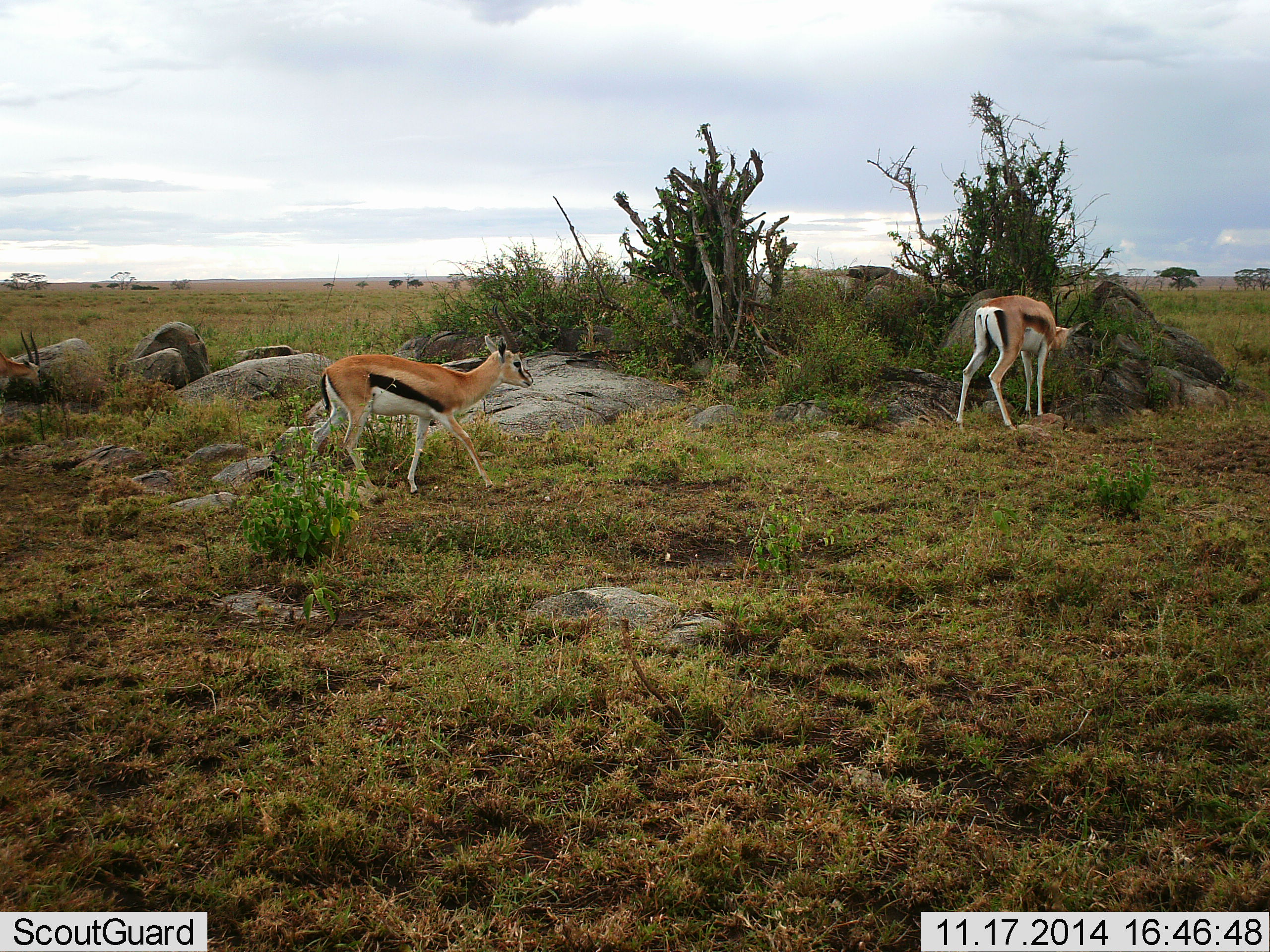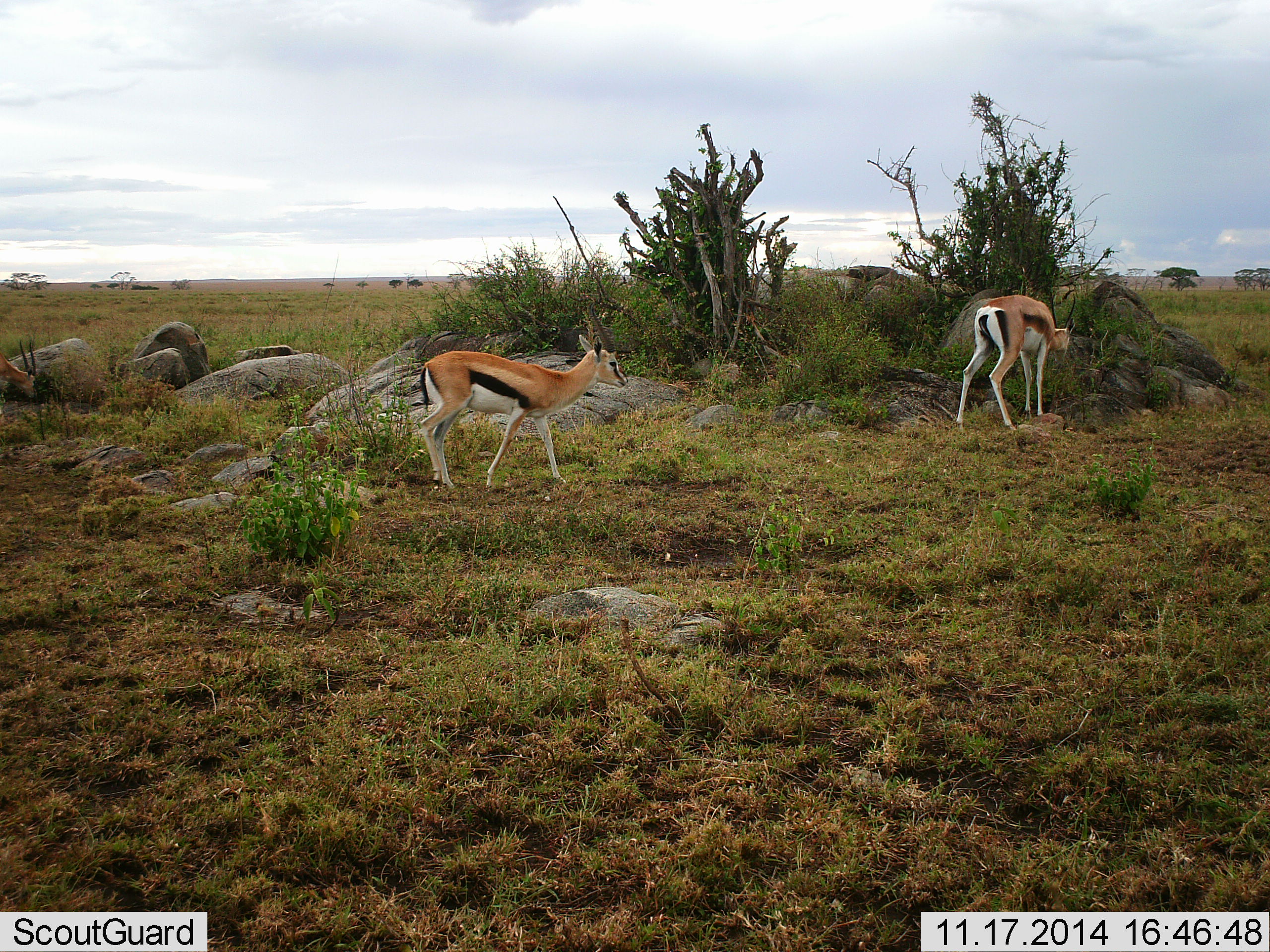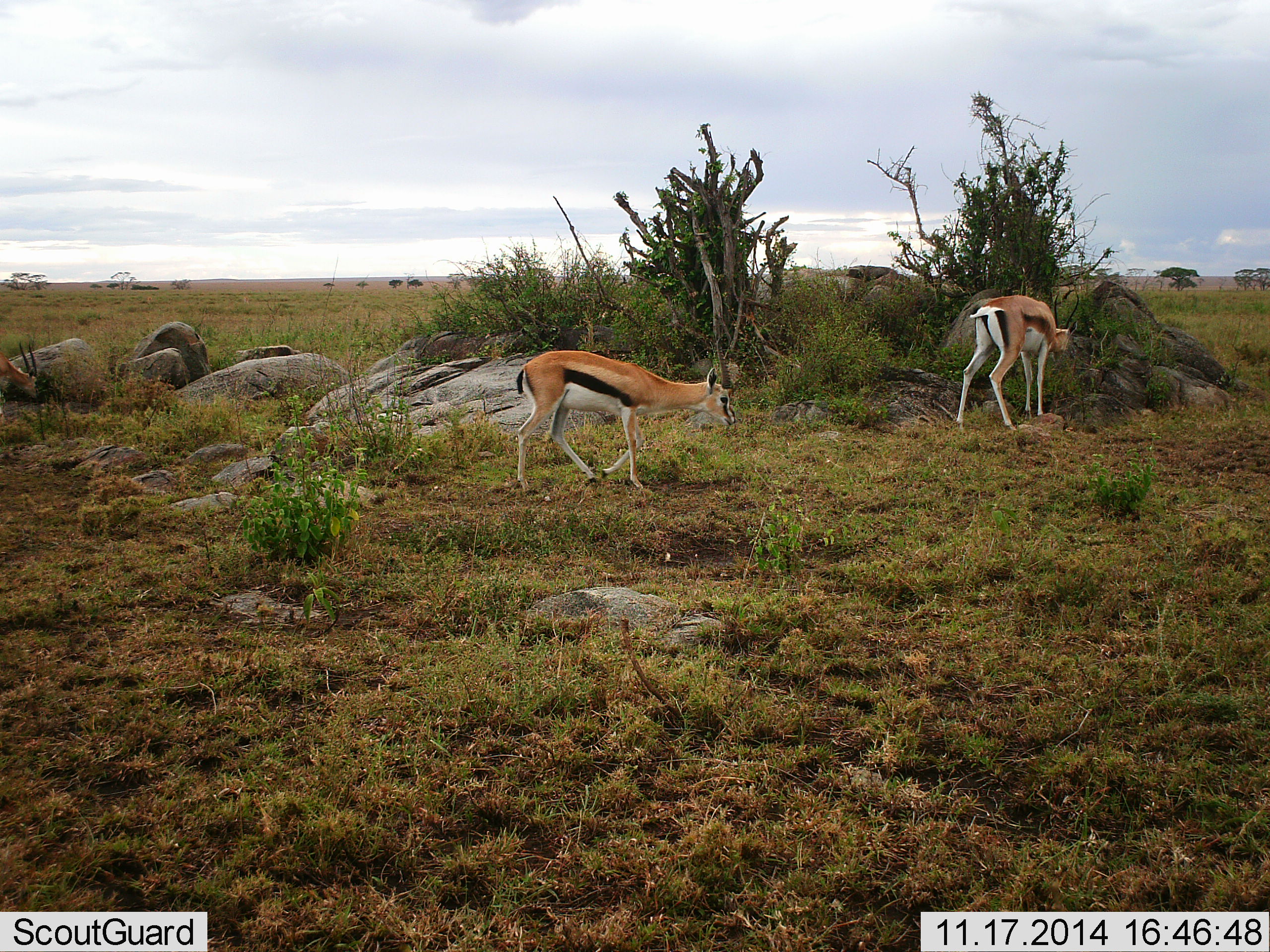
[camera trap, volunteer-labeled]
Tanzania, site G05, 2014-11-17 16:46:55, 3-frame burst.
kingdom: Animalia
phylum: Chordata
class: Mammalia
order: Artiodactyla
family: Bovidae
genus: Eudorcas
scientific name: Eudorcas thomsonii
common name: thomson's gazelle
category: gazellethomsons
Gazellethomsons (thomson's gazelle) (Eudorcas thomsonii), count 3. Behavior (volunteer vote fractions): standing 9%, resting 0%, moving 73%, interacting 0%. Young present (vote fraction): 0%. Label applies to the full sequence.